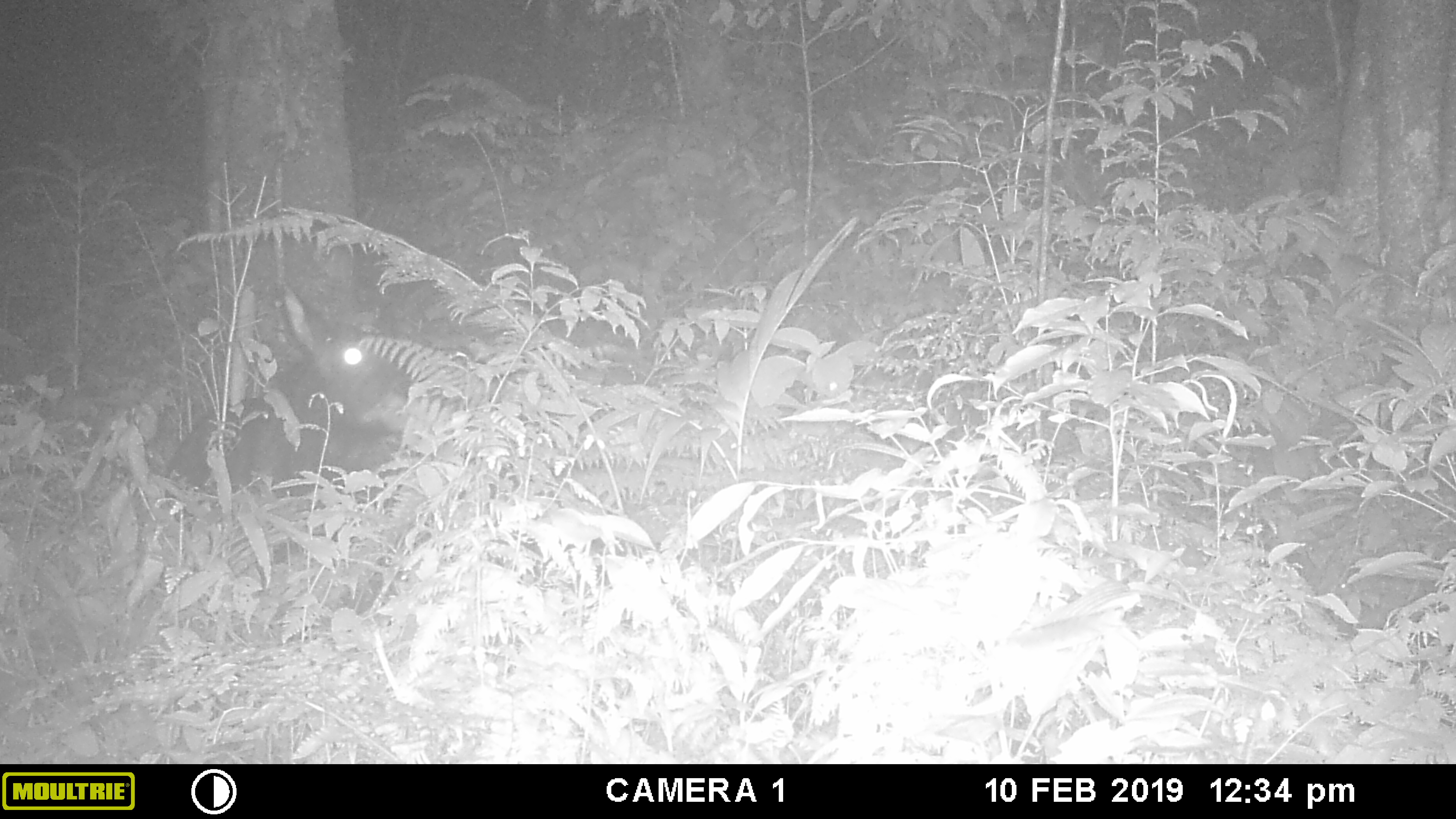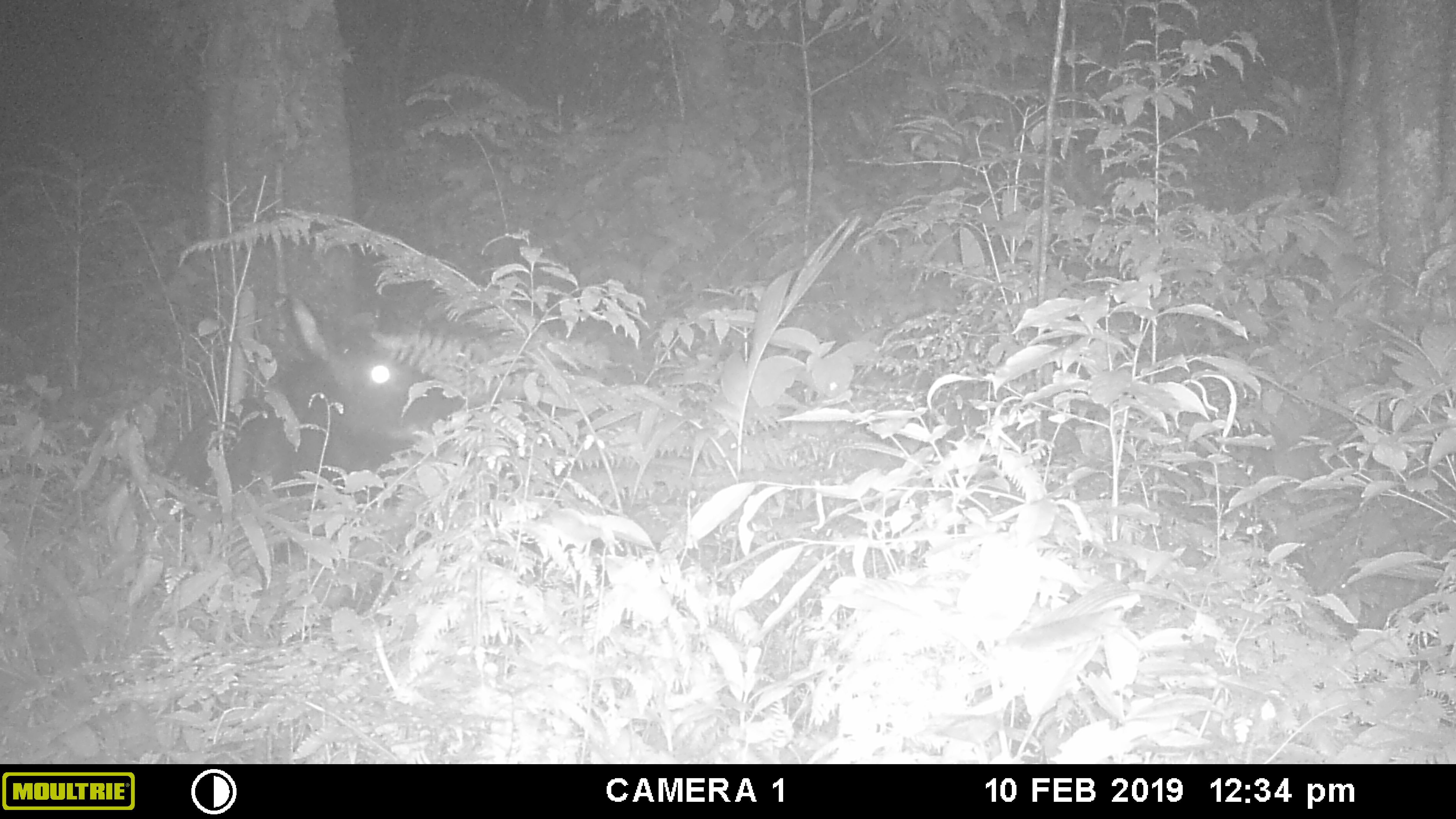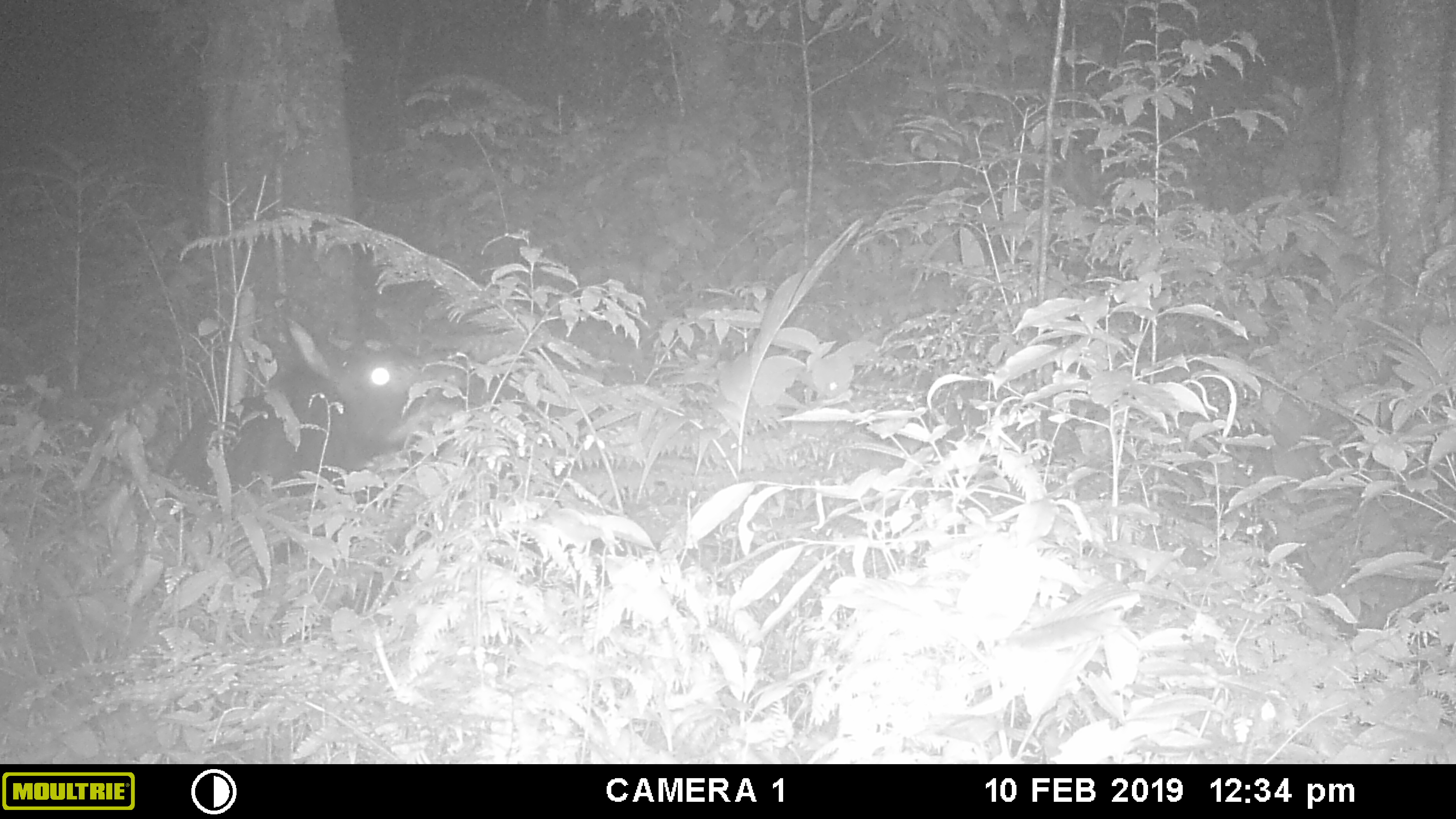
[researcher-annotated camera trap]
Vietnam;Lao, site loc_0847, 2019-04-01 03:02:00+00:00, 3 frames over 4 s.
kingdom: Animalia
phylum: Chordata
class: Mammalia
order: Artiodactyla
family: Bovidae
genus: Capricornis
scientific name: Capricornis sumatraensis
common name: chinese serow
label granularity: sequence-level